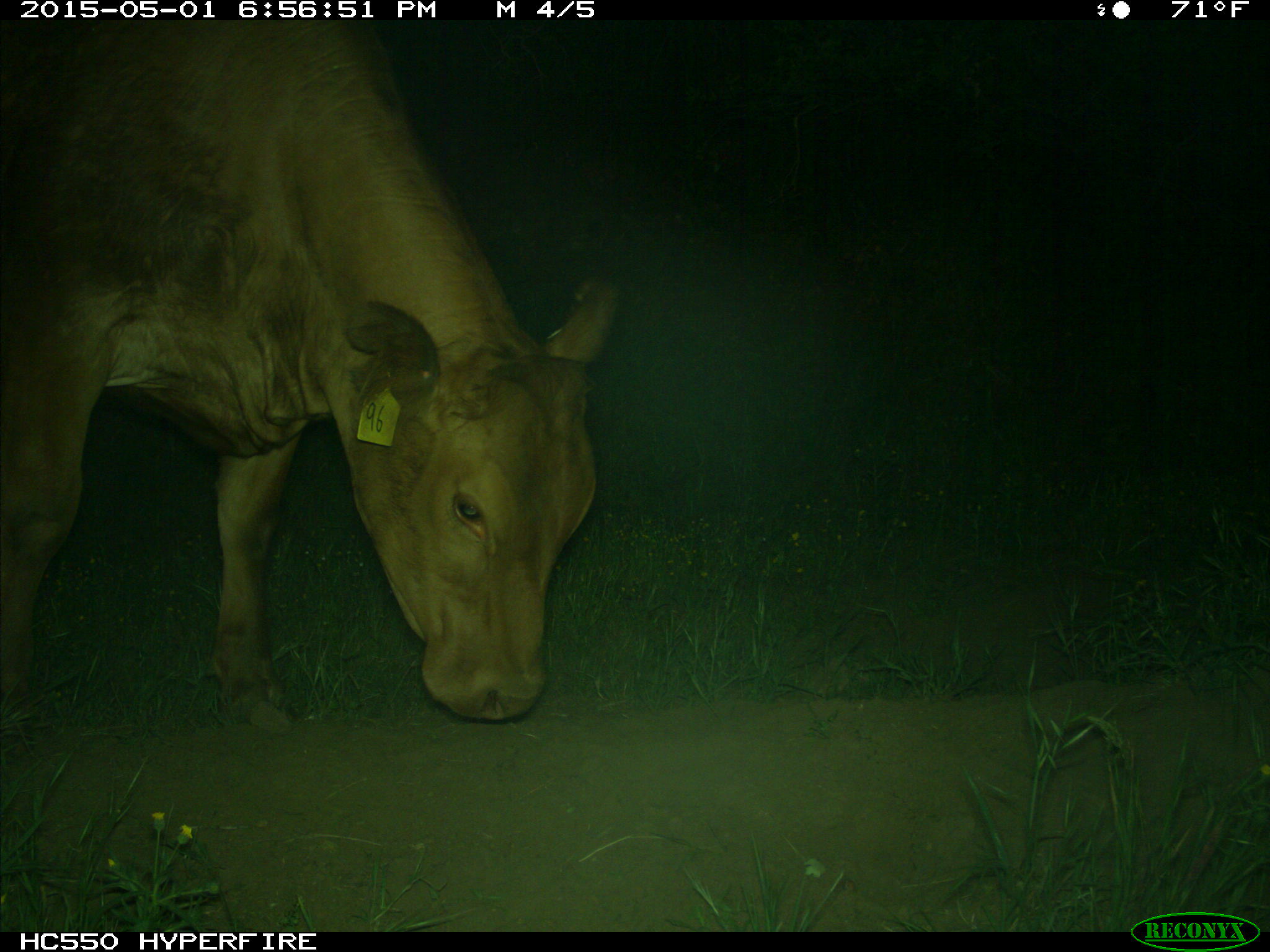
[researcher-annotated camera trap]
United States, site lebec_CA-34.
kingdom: Animalia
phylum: Chordata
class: Mammalia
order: Artiodactyla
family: Bovidae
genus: Bos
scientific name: Bos taurus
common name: domestic cow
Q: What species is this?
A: Bos taurus (domestic cow).